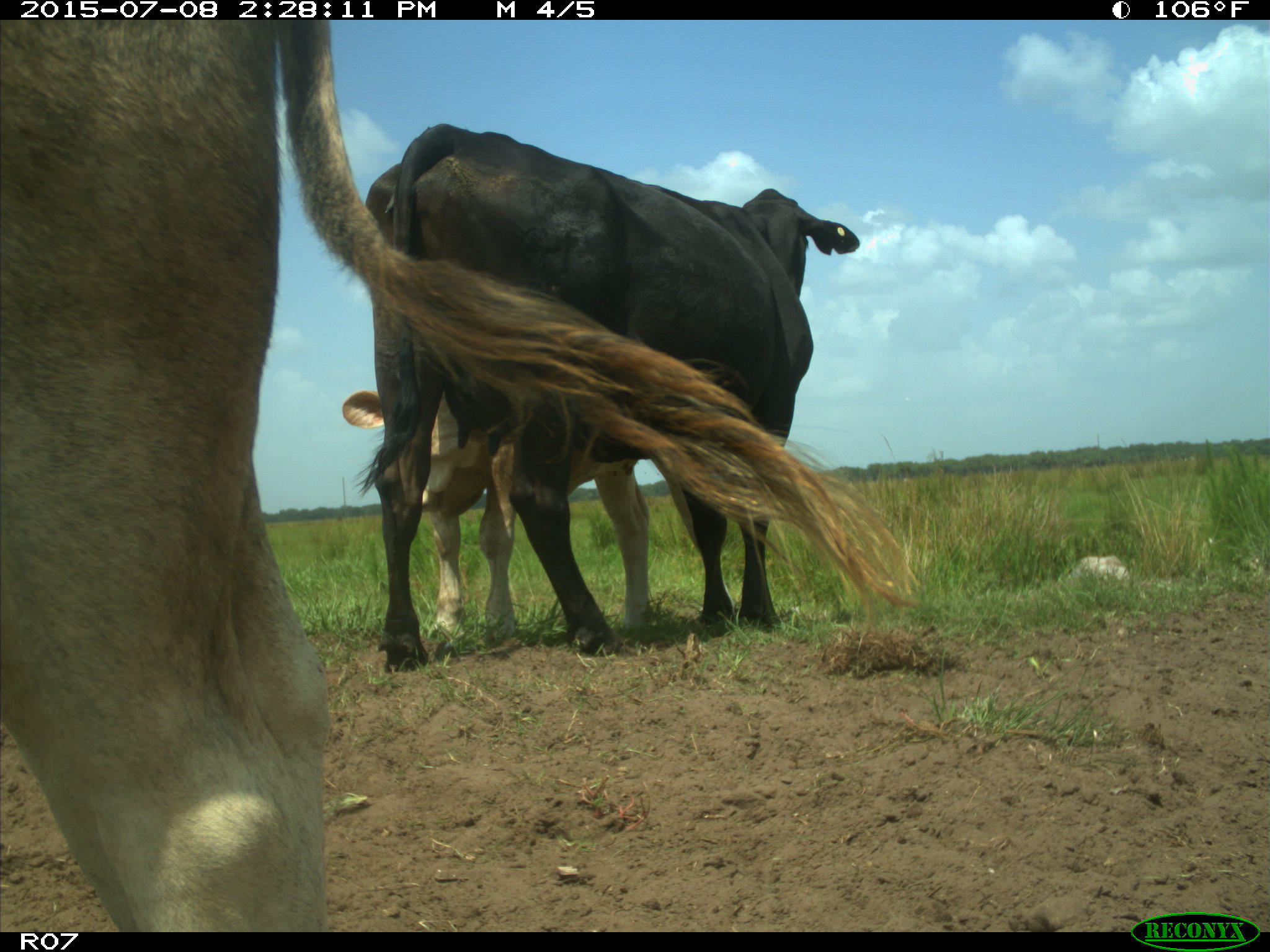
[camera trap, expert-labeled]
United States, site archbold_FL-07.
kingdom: Animalia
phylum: Chordata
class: Mammalia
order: Artiodactyla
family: Bovidae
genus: Bos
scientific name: Bos taurus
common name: domestic cow